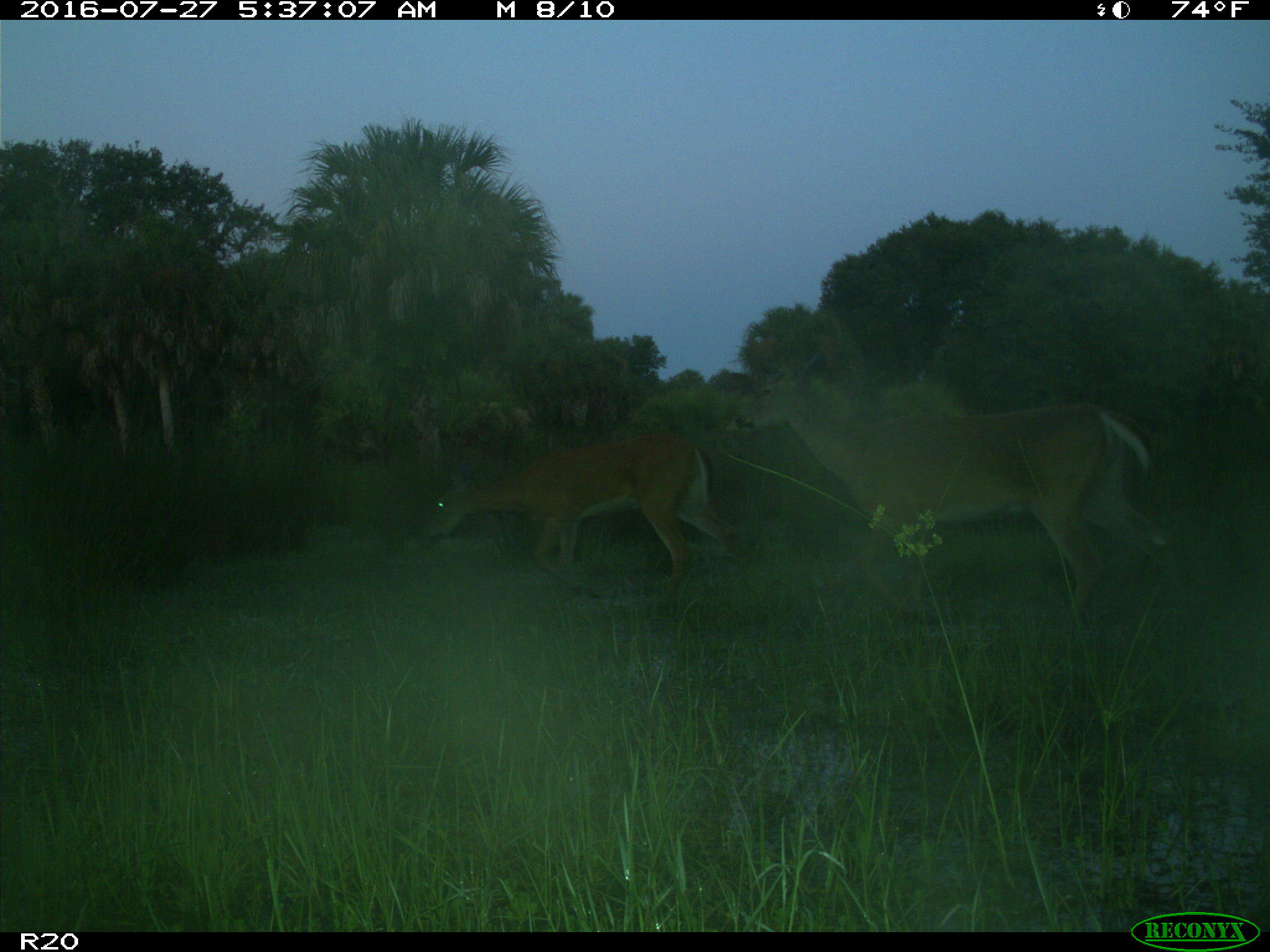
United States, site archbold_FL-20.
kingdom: Animalia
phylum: Chordata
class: Mammalia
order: Artiodactyla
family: Cervidae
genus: Odocoileus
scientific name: Odocoileus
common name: deer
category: unidentified deer